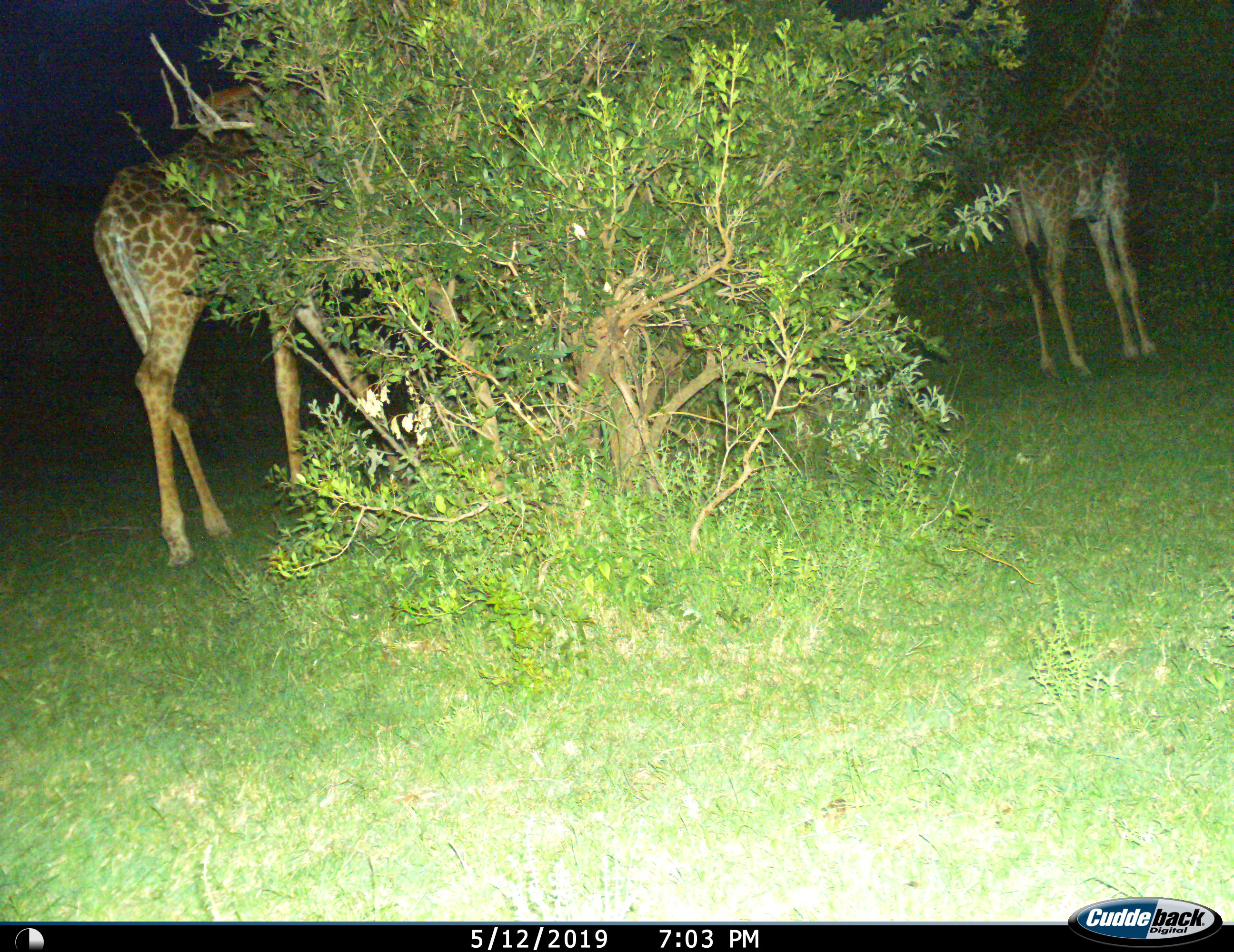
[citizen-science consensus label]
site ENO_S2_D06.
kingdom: Animalia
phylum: Chordata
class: Mammalia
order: Artiodactyla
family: Giraffidae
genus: Giraffa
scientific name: Giraffa camelopardalis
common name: giraffe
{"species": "giraffe (Giraffa camelopardalis)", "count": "2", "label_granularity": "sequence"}